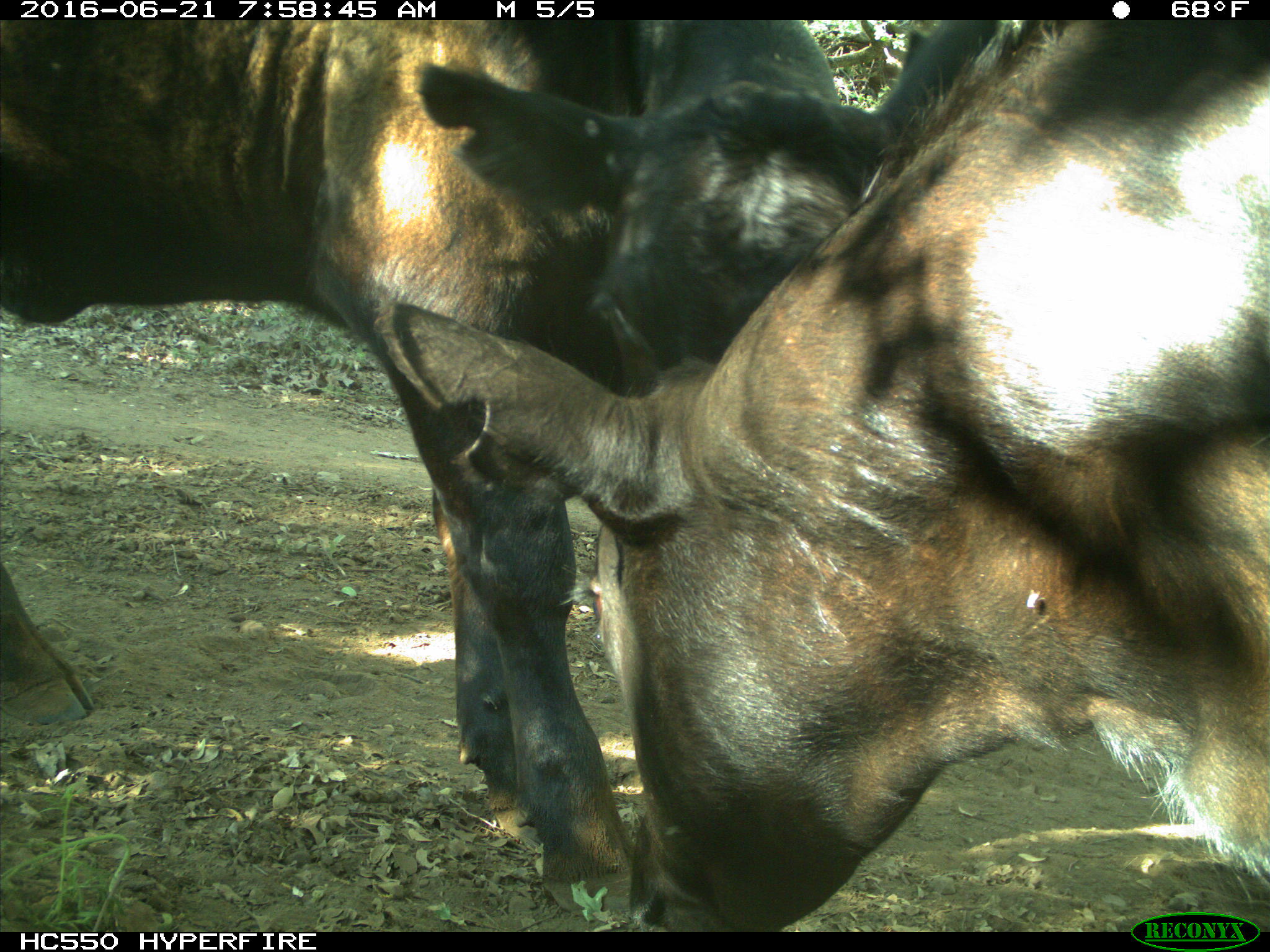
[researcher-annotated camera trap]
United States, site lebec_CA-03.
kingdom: Animalia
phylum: Chordata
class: Mammalia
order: Artiodactyla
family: Bovidae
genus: Bos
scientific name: Bos taurus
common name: domestic cow